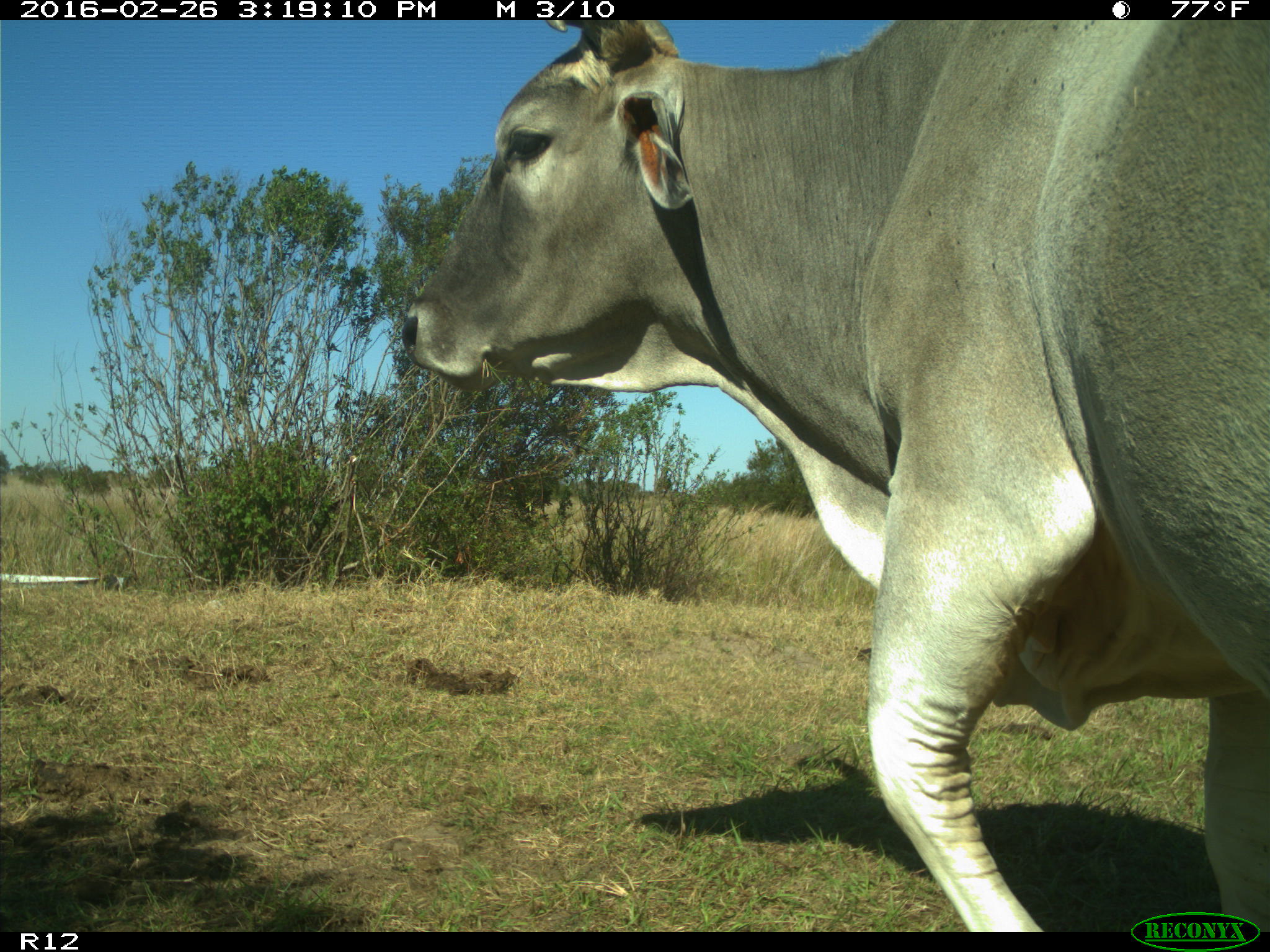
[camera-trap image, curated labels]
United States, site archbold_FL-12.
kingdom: Animalia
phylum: Chordata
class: Mammalia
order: Artiodactyla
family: Bovidae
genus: Bos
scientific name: Bos taurus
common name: domestic cow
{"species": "Bos taurus (domestic cow)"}